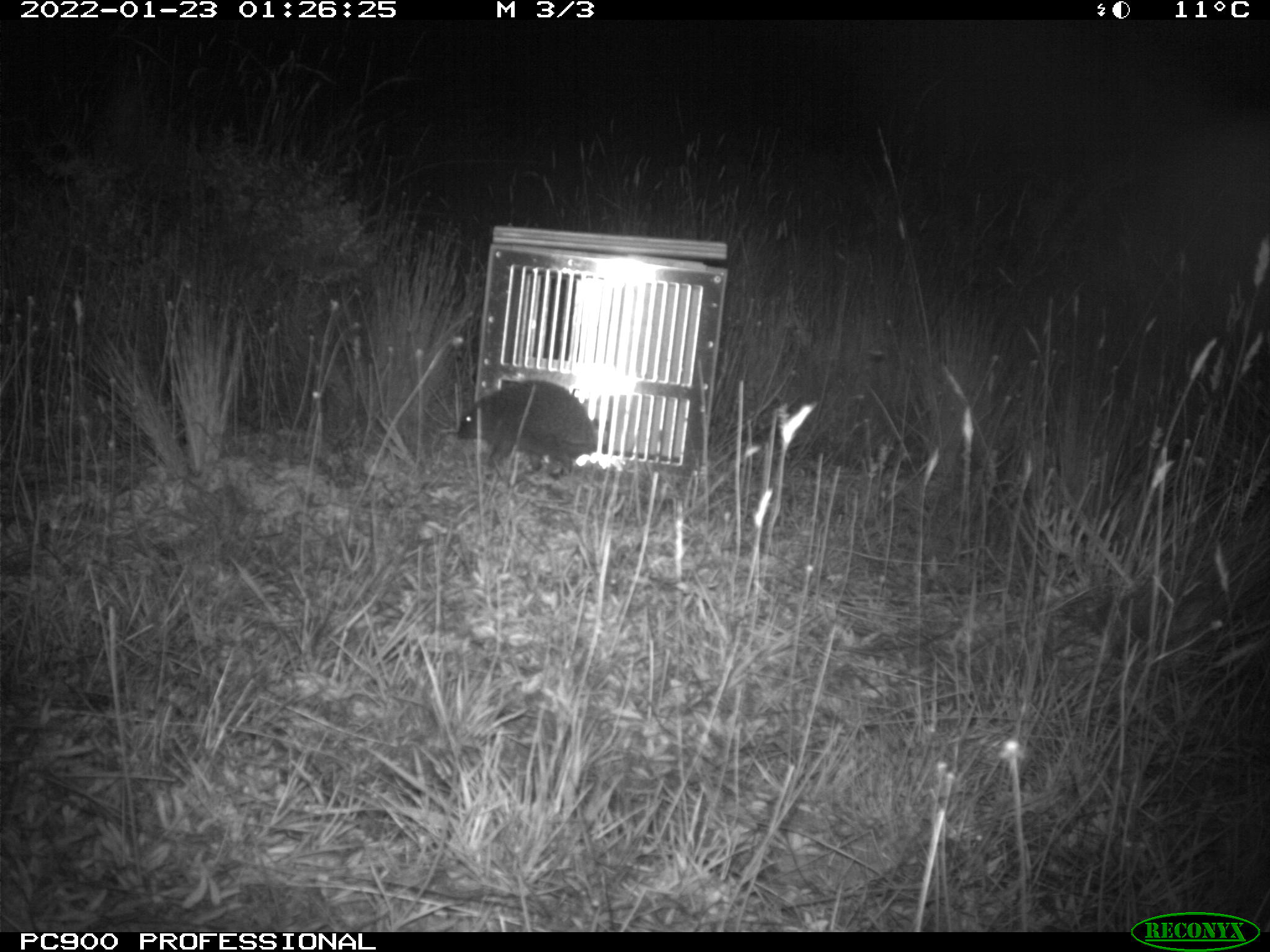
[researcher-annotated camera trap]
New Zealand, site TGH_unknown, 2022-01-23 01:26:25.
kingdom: Animalia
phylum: Chordata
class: Mammalia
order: Eulipotyphla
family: Erinaceidae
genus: Erinaceus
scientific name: Erinaceus europaeus europaeus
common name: european hedgehog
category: hedgehog